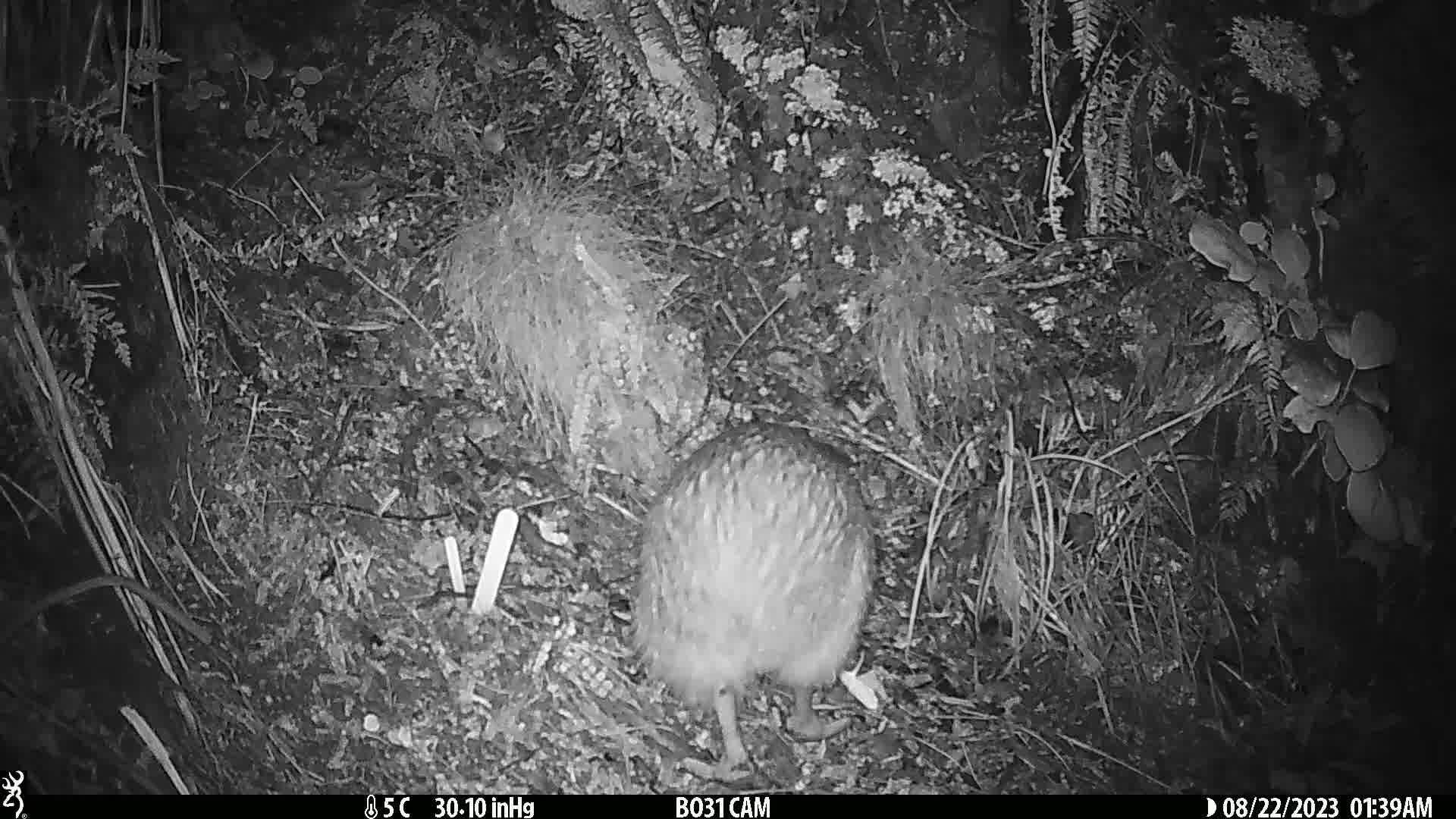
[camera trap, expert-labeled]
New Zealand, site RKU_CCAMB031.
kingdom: Animalia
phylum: Chordata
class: Aves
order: Apterygiformes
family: Apterygidae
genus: Apteryx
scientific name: Apteryx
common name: kiwi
Kiwi (Apteryx).